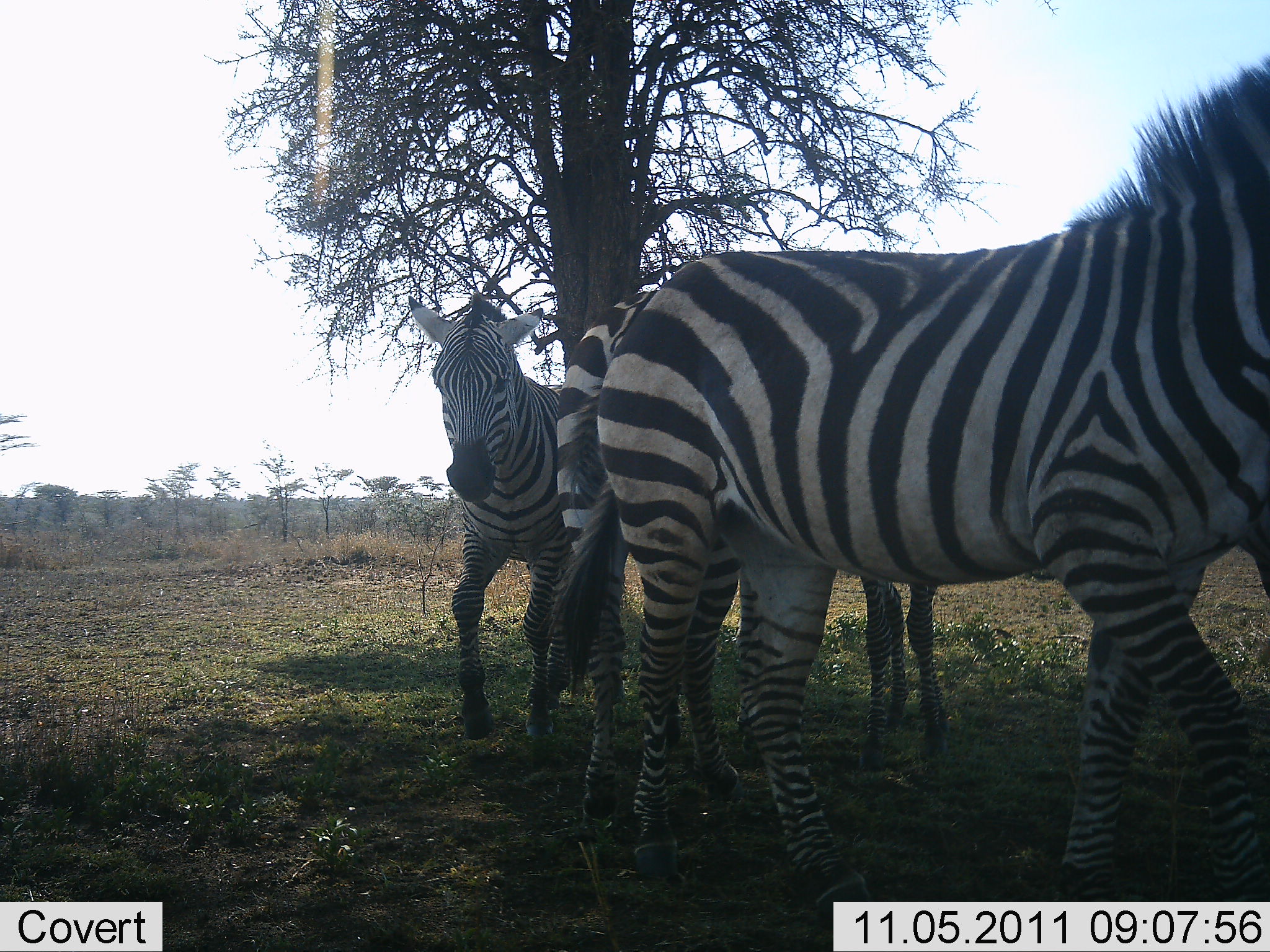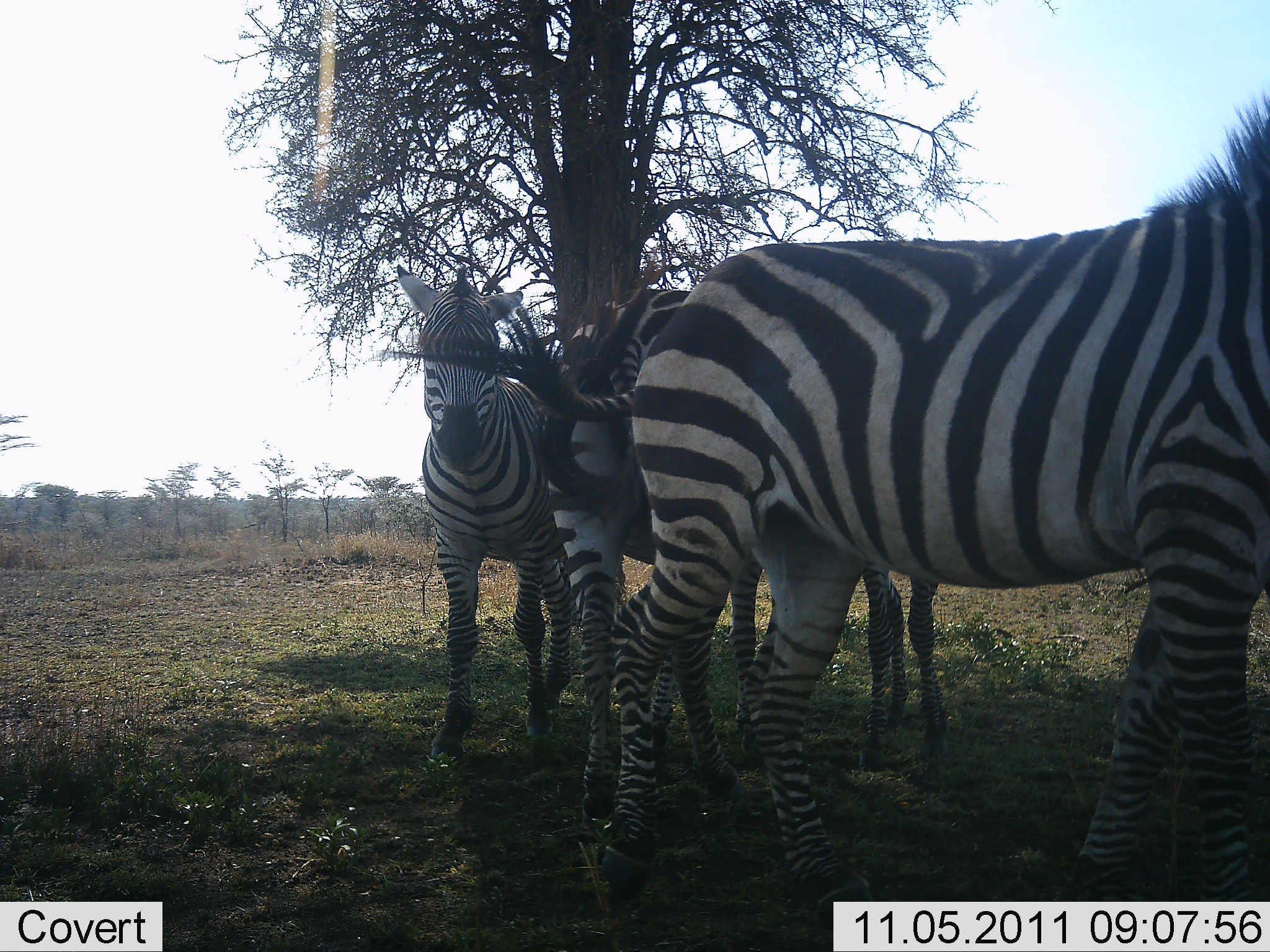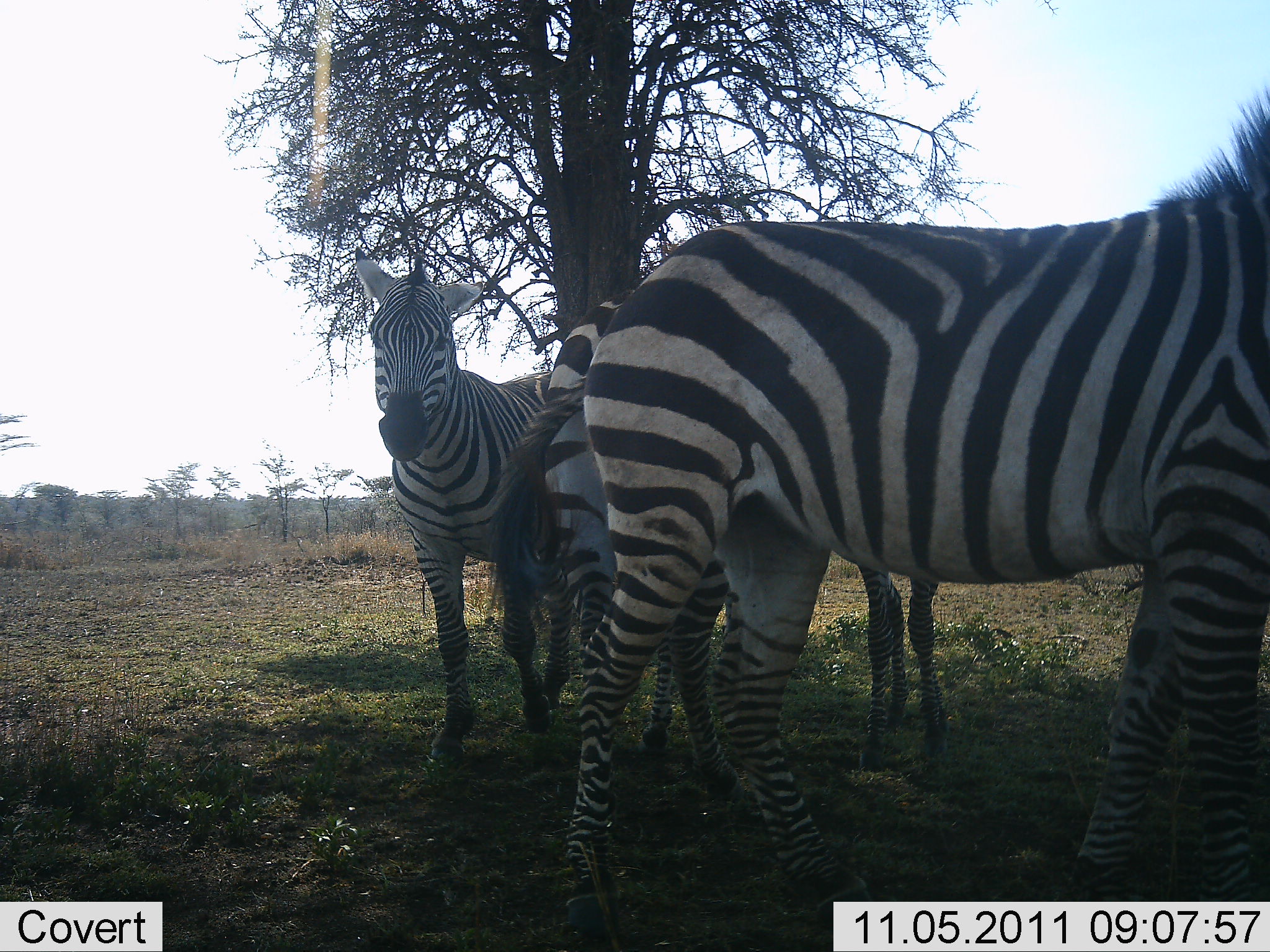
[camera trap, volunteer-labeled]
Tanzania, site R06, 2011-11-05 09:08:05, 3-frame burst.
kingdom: Animalia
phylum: Chordata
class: Mammalia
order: Perissodactyla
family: Equidae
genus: Equus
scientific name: Equus quagga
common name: plains zebra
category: zebra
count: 3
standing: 92%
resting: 8%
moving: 8%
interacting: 15%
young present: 15%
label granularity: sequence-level